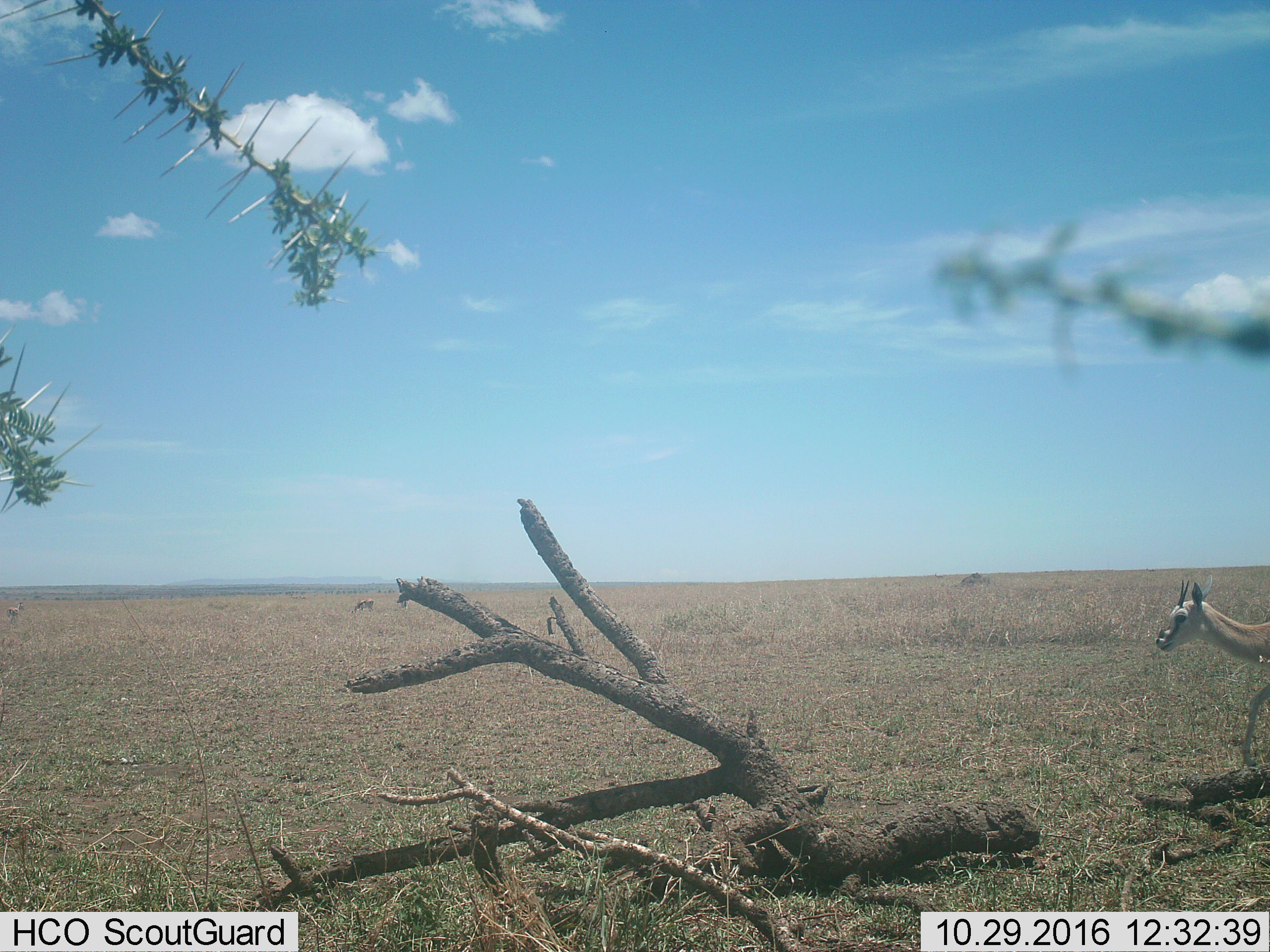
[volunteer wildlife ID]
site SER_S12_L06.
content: unidentified animal